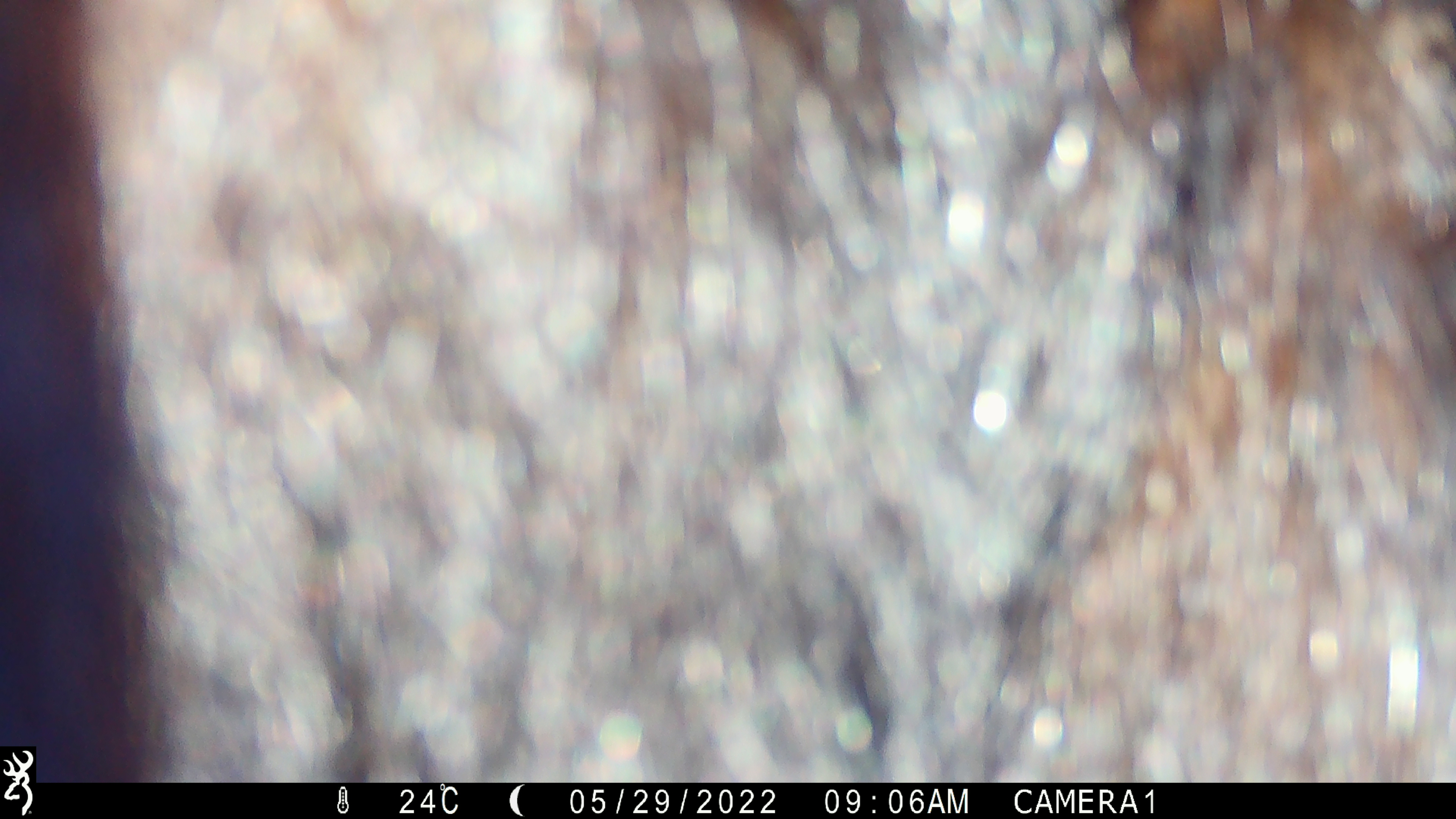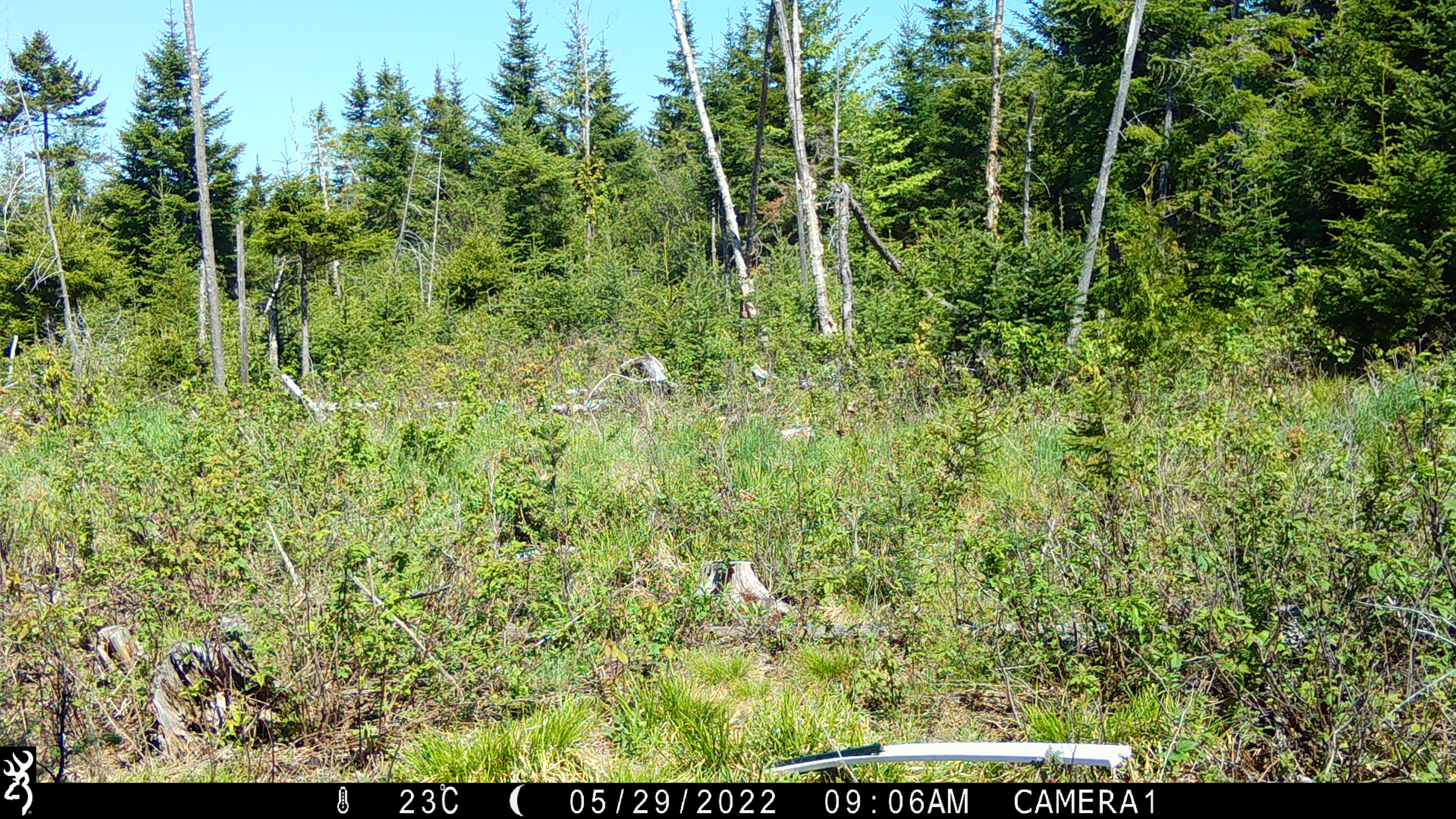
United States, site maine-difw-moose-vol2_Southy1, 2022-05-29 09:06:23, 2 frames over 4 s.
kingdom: Animalia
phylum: Chordata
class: Mammalia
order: Carnivora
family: Ursidae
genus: Ursus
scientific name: Ursus americanus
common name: black bear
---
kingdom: Animalia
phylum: Chordata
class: Mammalia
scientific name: Mammalia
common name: mammal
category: mammal sp.